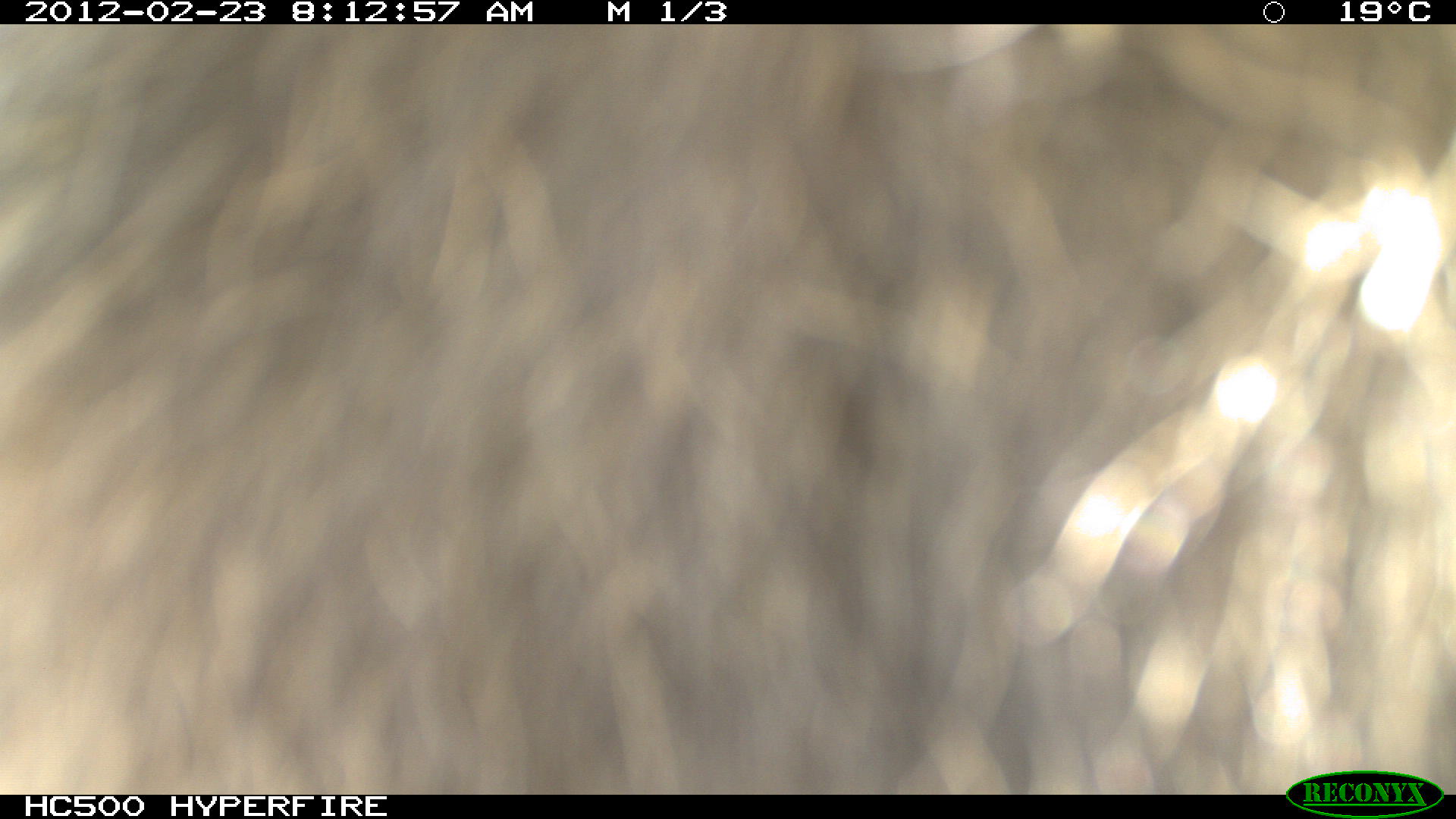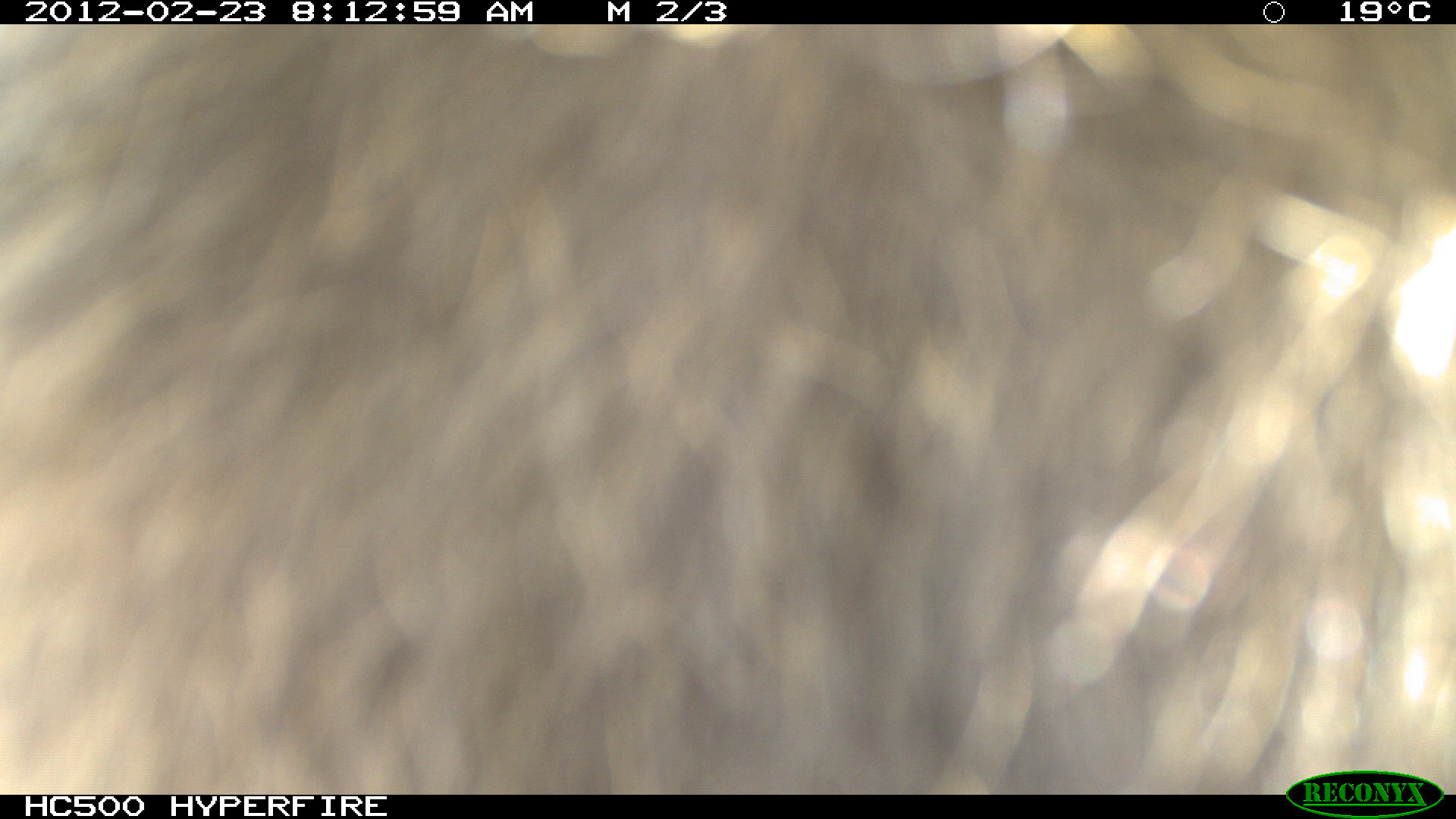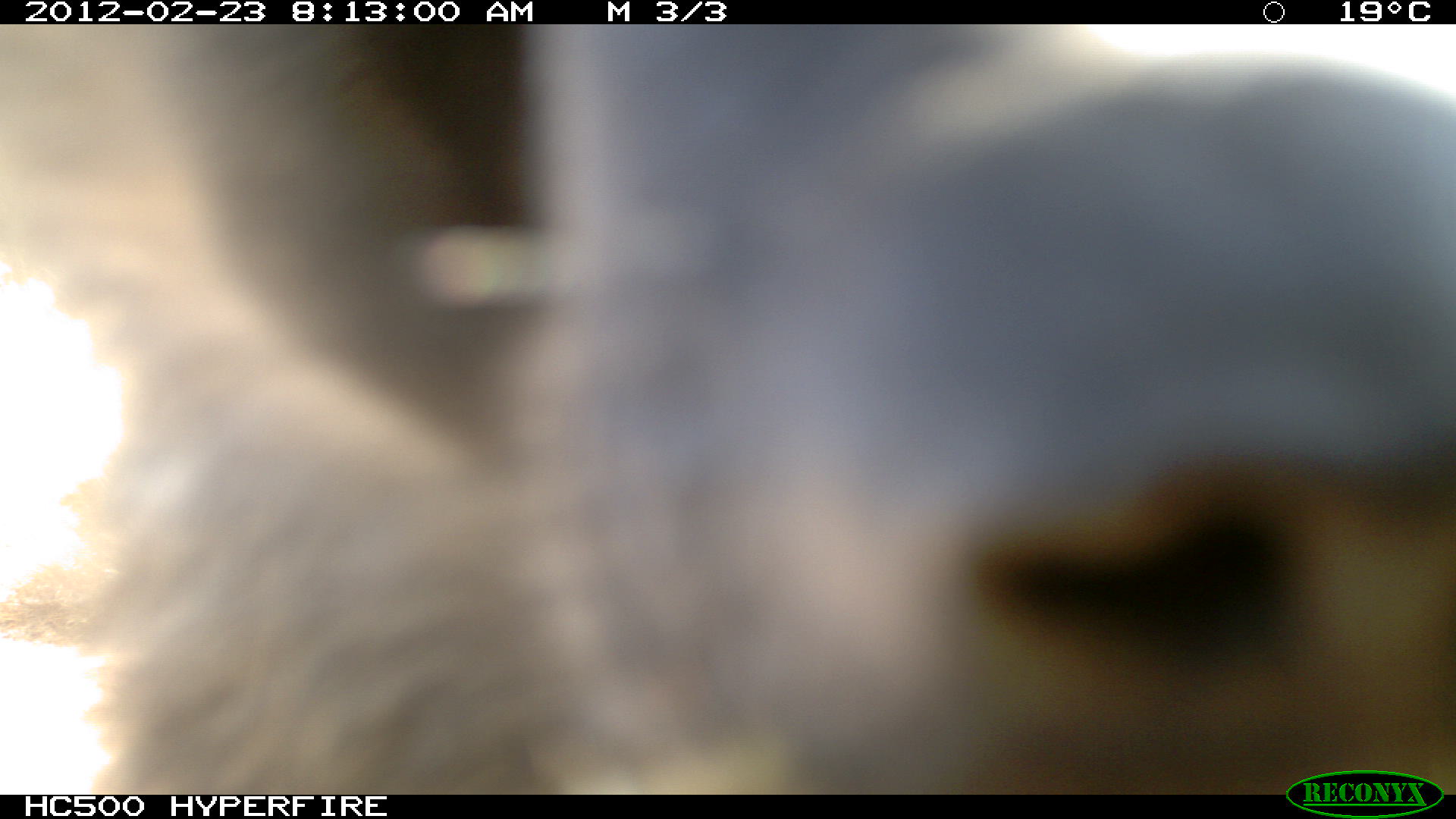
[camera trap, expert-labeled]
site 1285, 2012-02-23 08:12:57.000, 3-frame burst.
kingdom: Animalia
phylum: Chordata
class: Mammalia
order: Primates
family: Cercopithecidae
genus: Papio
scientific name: Papio anubis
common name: olive baboon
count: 1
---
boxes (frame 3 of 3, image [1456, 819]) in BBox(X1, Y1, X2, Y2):
papio anubis: BBox(0, 20, 1456, 792)